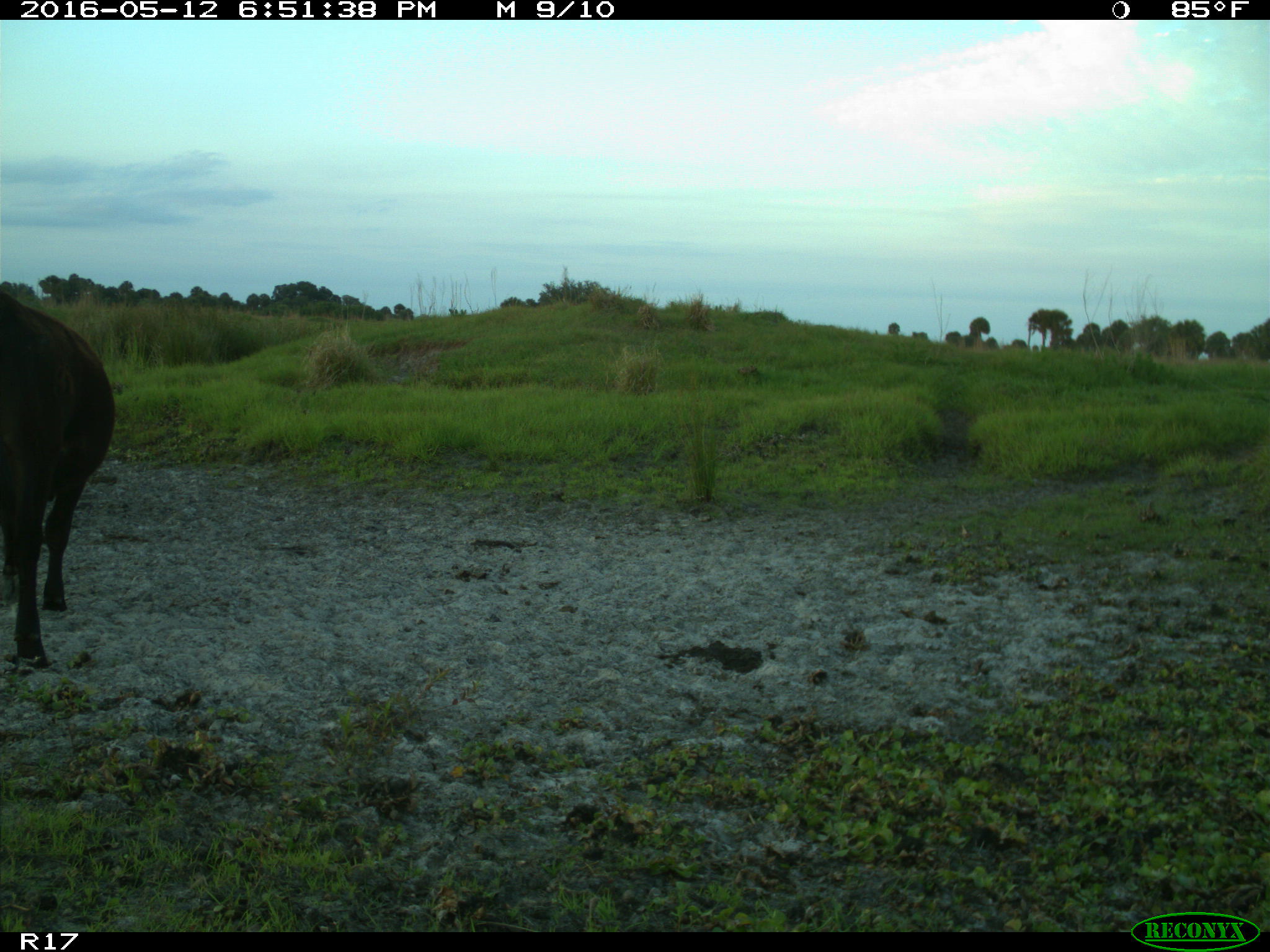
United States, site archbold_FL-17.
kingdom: Animalia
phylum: Chordata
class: Mammalia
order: Artiodactyla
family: Bovidae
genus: Bos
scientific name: Bos taurus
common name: domestic cow